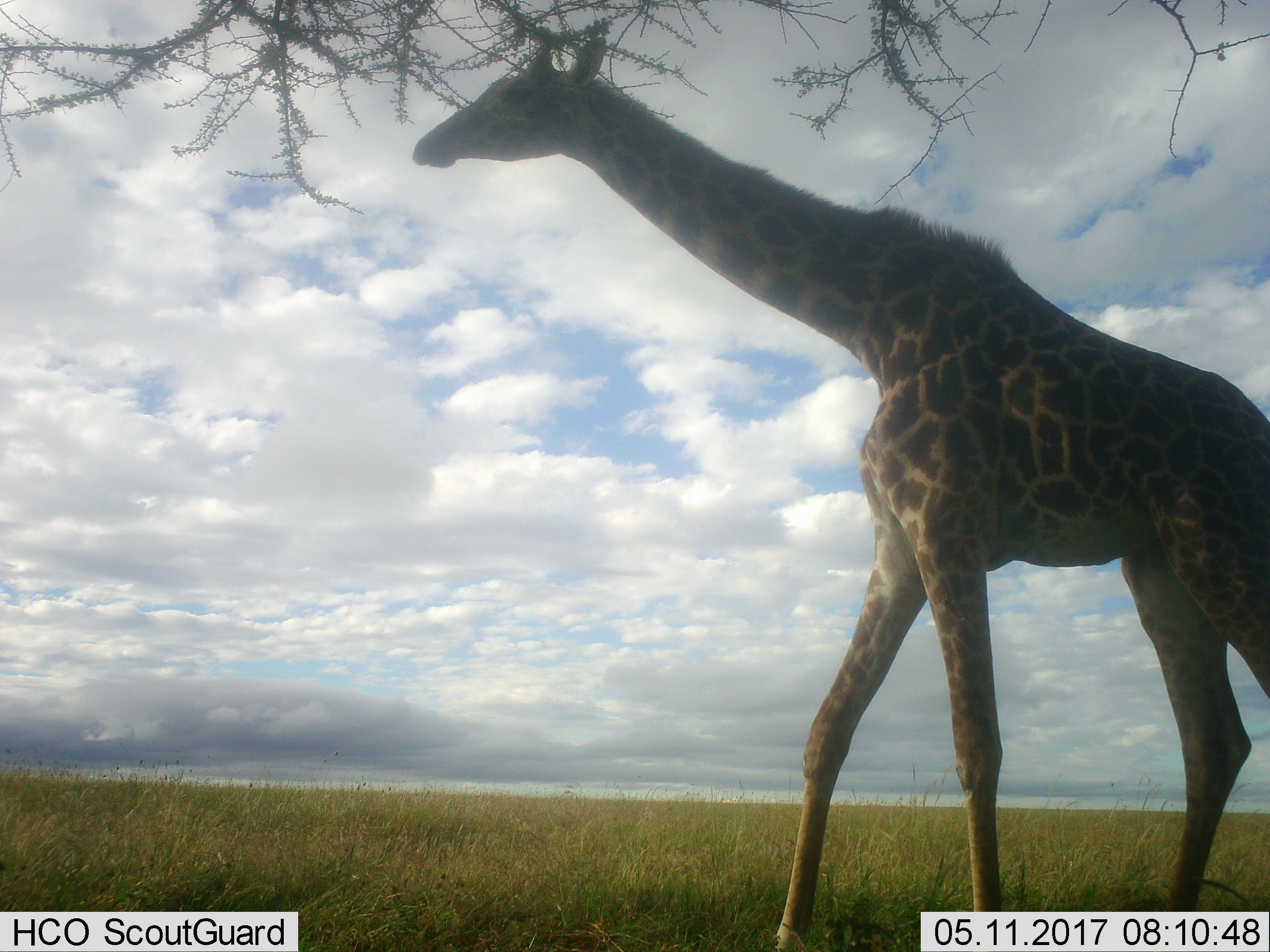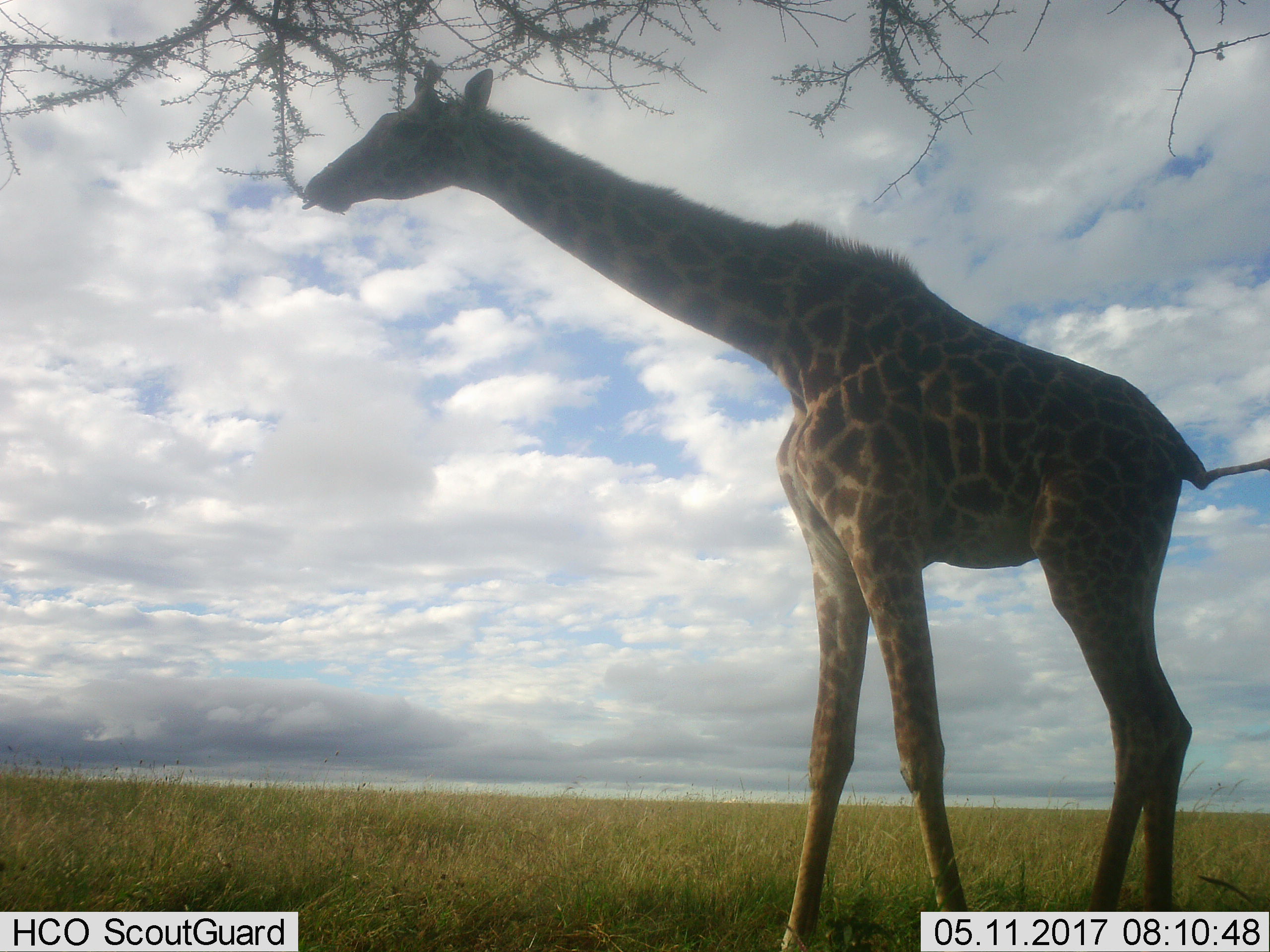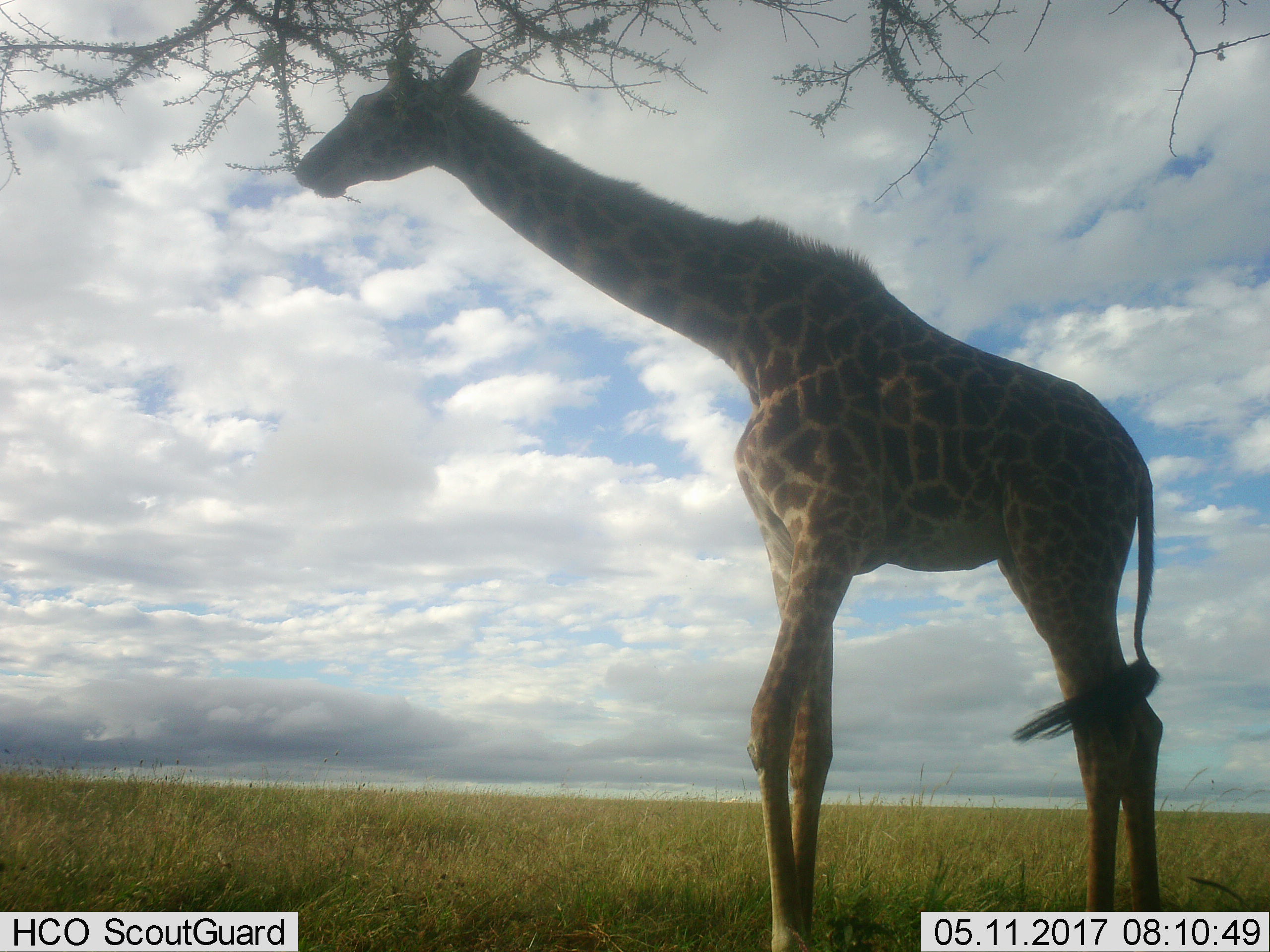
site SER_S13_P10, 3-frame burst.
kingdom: Animalia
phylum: Chordata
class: Mammalia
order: Artiodactyla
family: Giraffidae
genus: Giraffa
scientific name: Giraffa camelopardalis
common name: giraffe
Giraffe (Giraffa camelopardalis), count 1. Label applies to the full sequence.